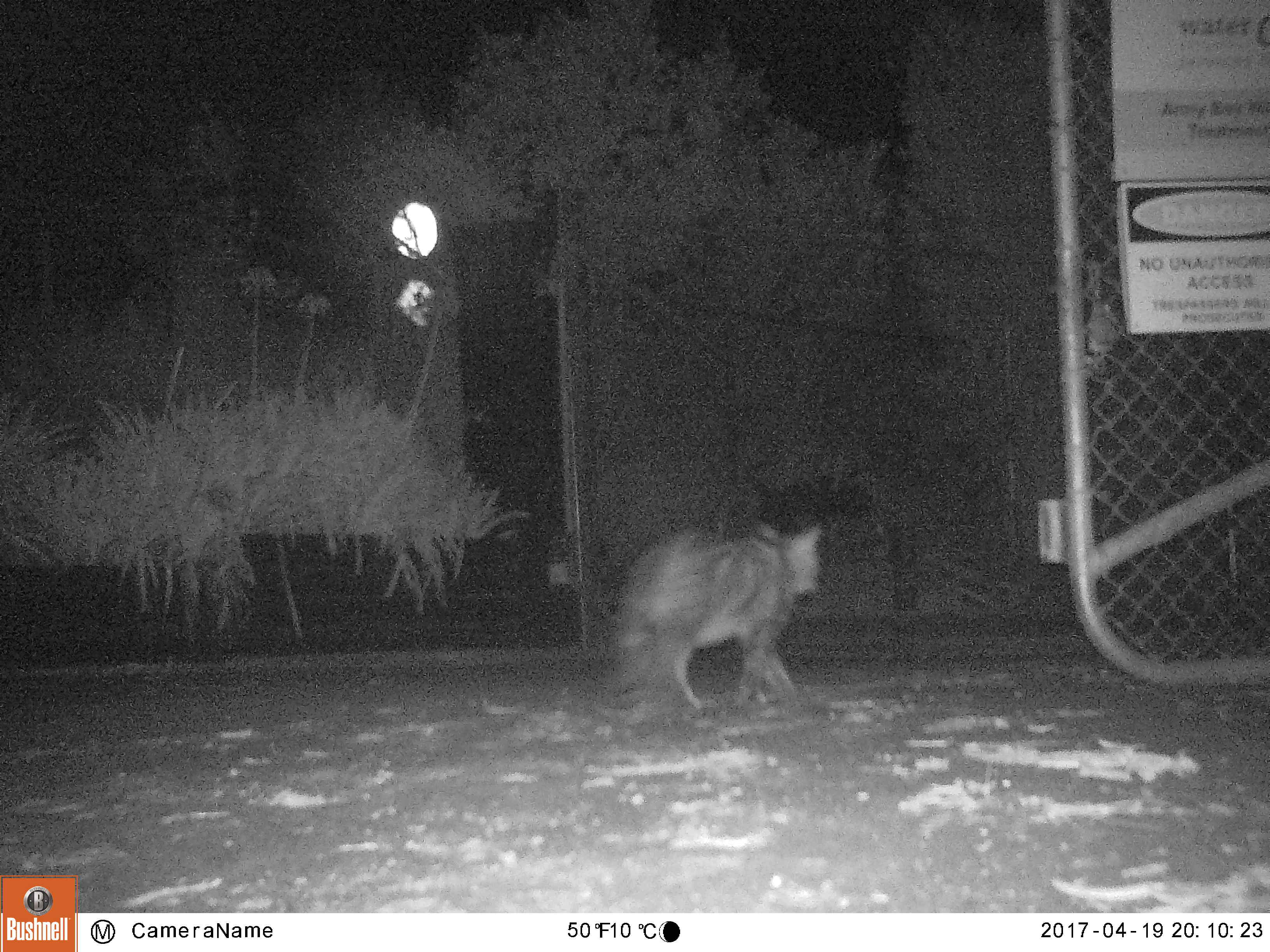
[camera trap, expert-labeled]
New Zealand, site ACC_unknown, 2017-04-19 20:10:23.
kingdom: Animalia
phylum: Chordata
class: Mammalia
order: Carnivora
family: Felidae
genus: Felis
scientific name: Felis catus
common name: domestic cat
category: cat